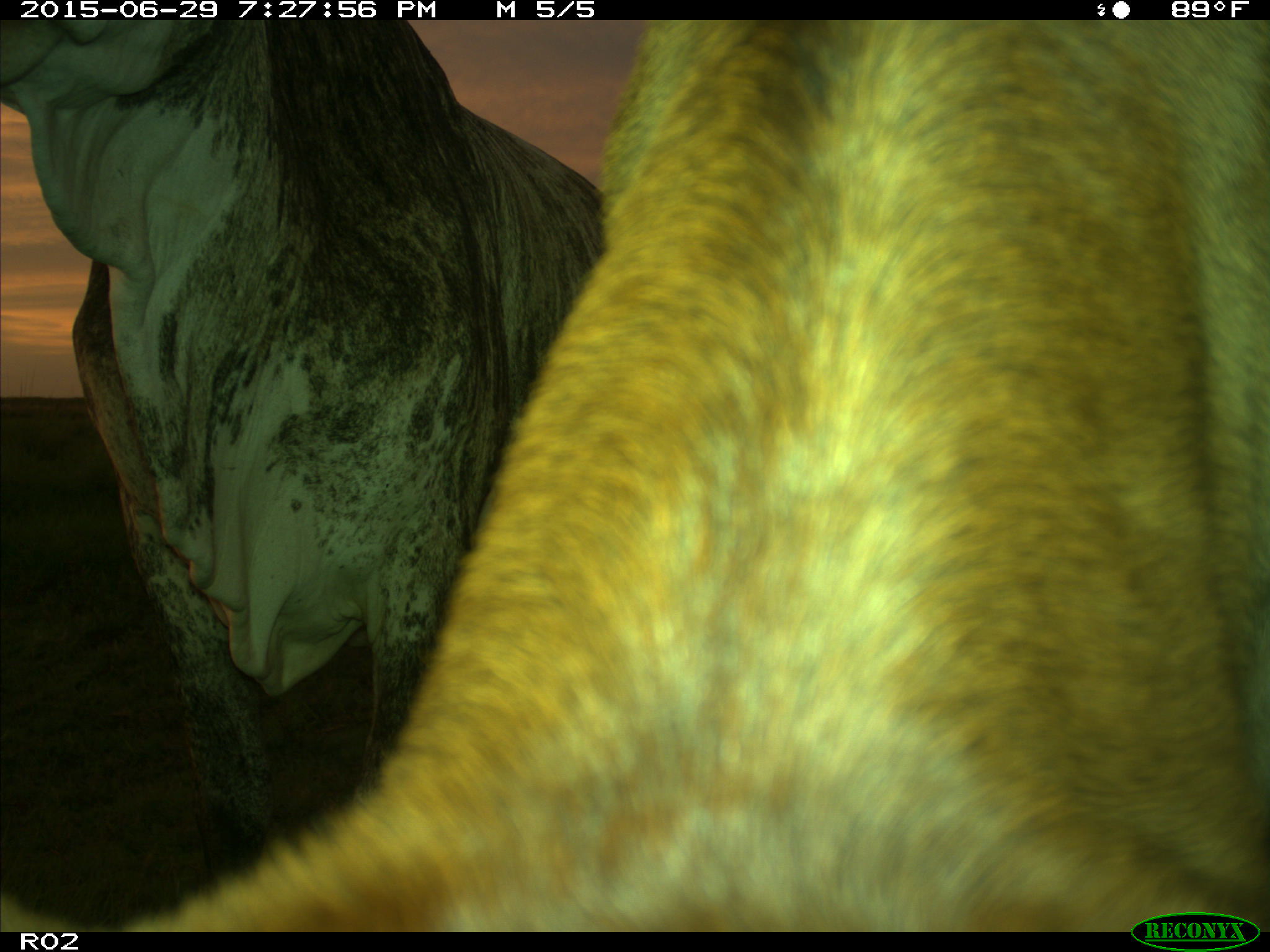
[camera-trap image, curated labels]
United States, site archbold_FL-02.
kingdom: Animalia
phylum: Chordata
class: Mammalia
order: Artiodactyla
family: Bovidae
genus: Bos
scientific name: Bos taurus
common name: domestic cow